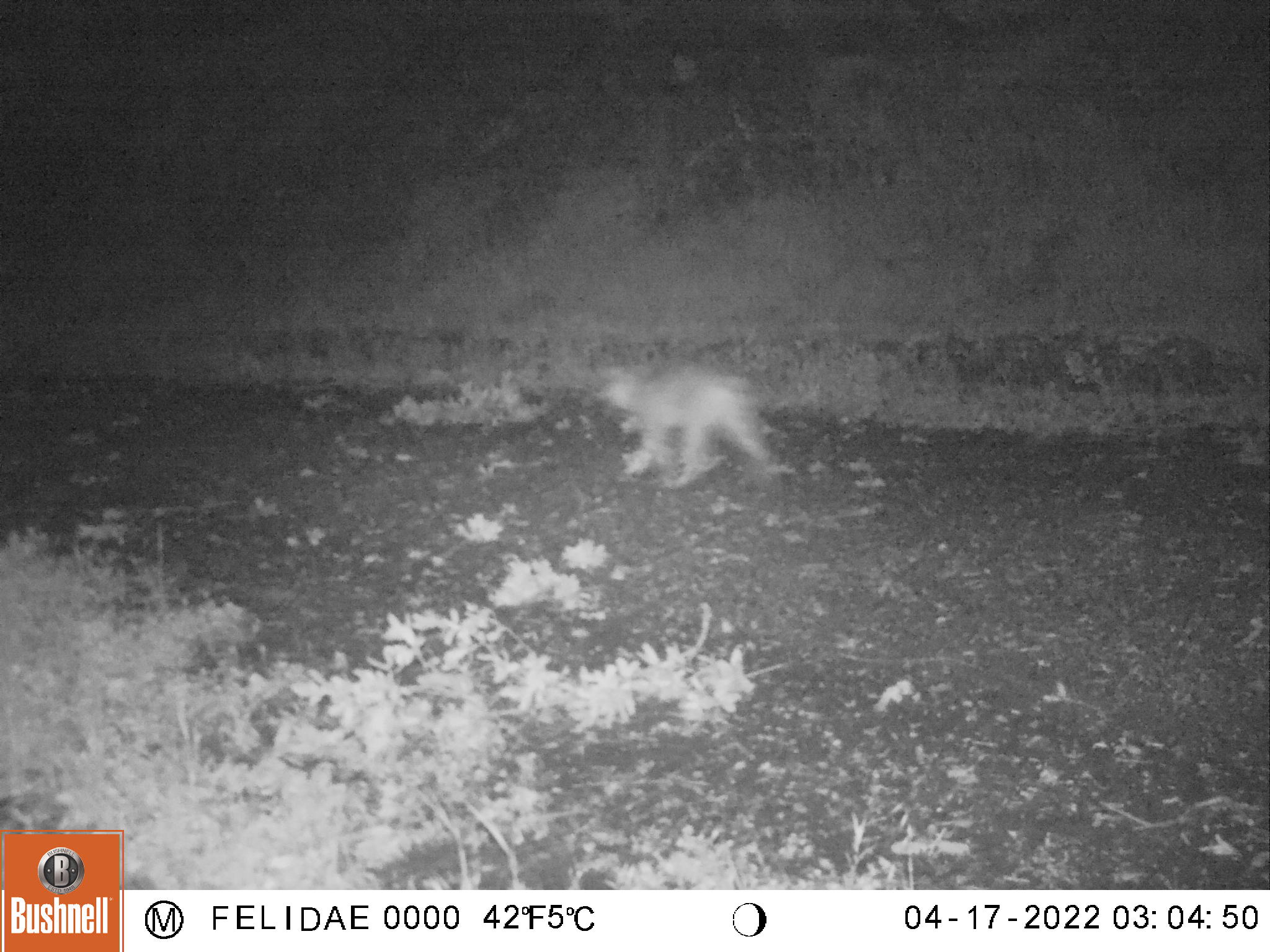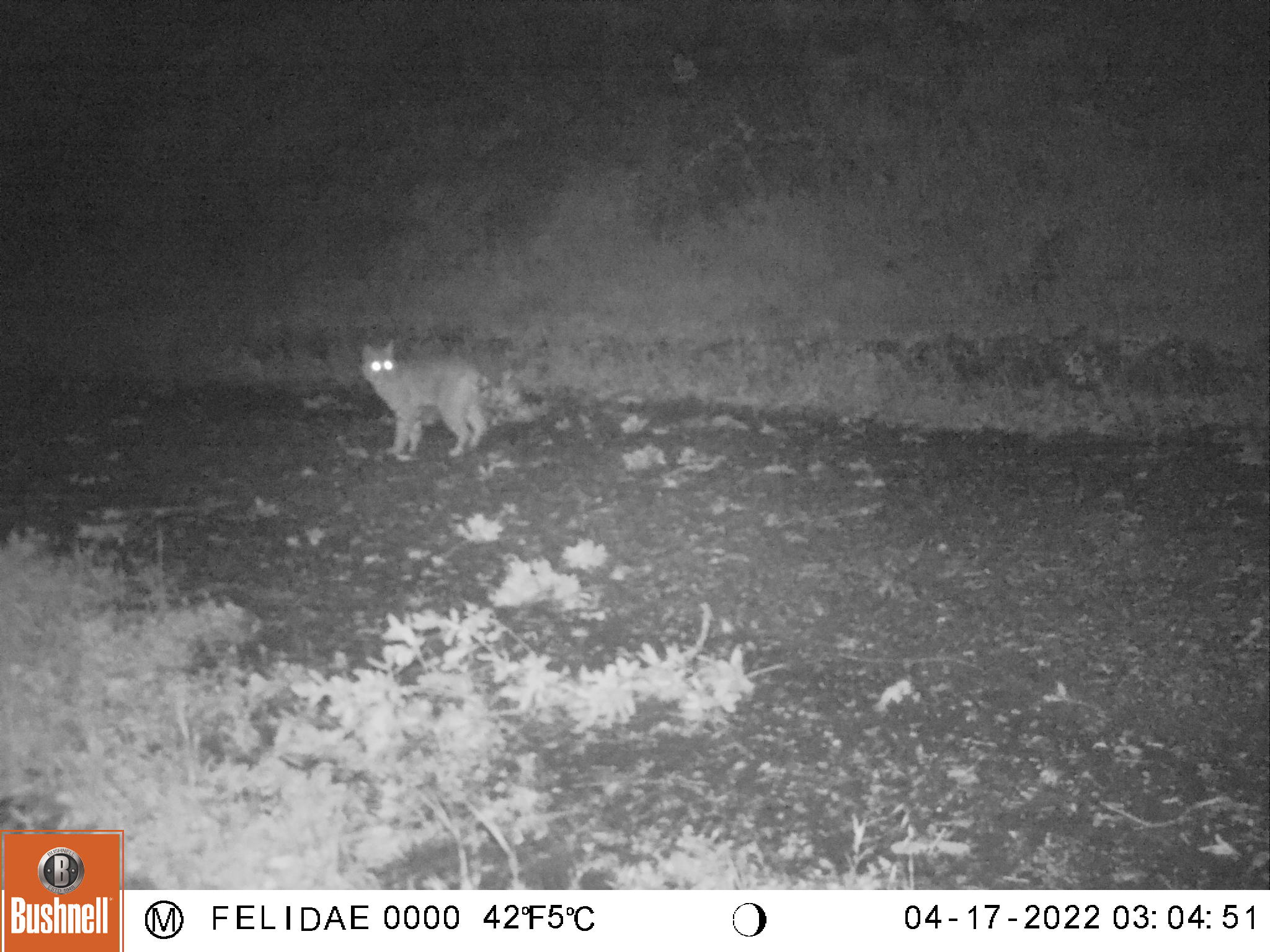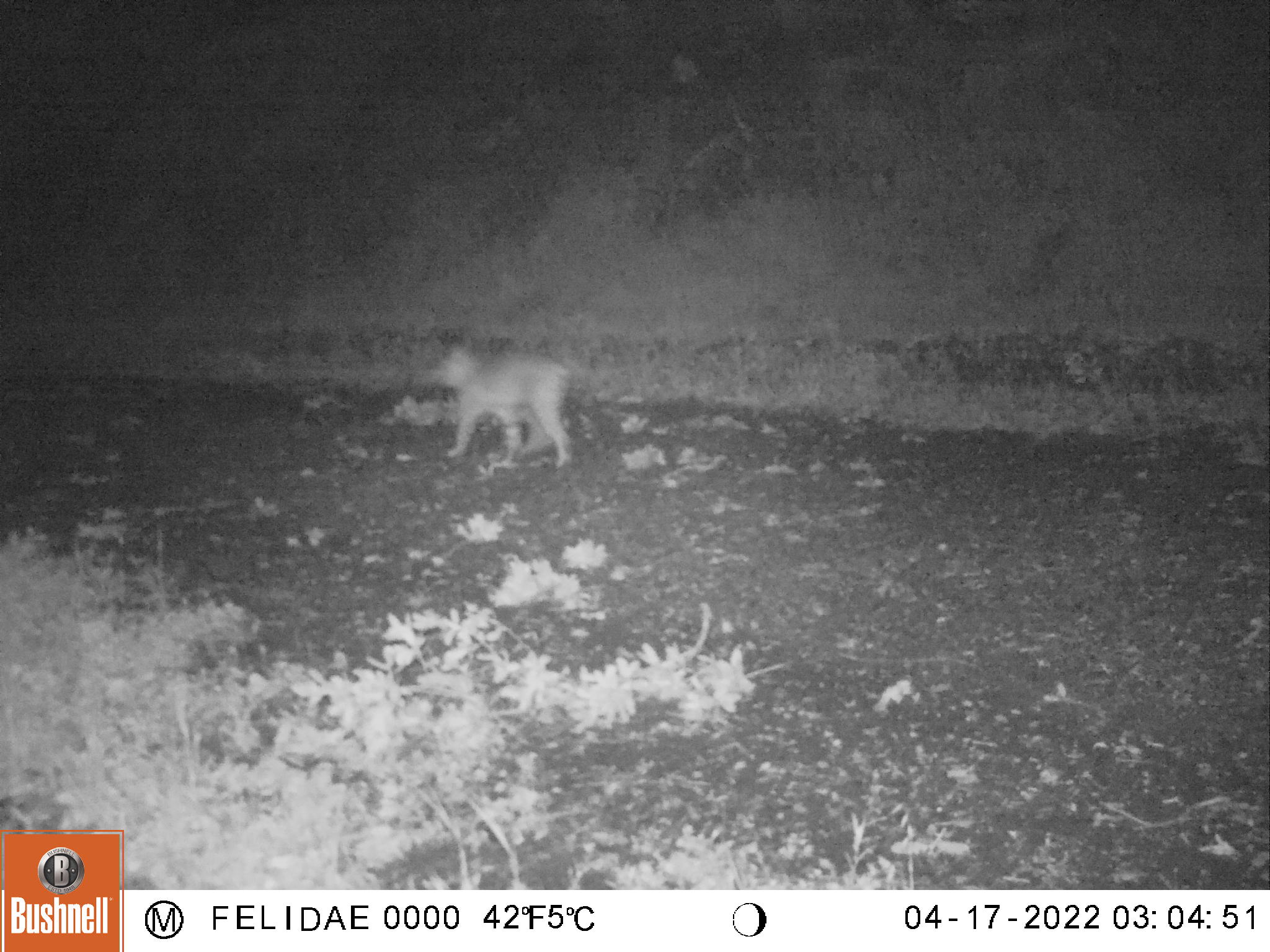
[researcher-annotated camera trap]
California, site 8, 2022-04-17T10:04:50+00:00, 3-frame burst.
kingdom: Animalia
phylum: Chordata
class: Mammalia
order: Carnivora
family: Felidae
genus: Lynx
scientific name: Lynx rufus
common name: bobcat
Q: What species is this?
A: Bobcat (Lynx rufus).